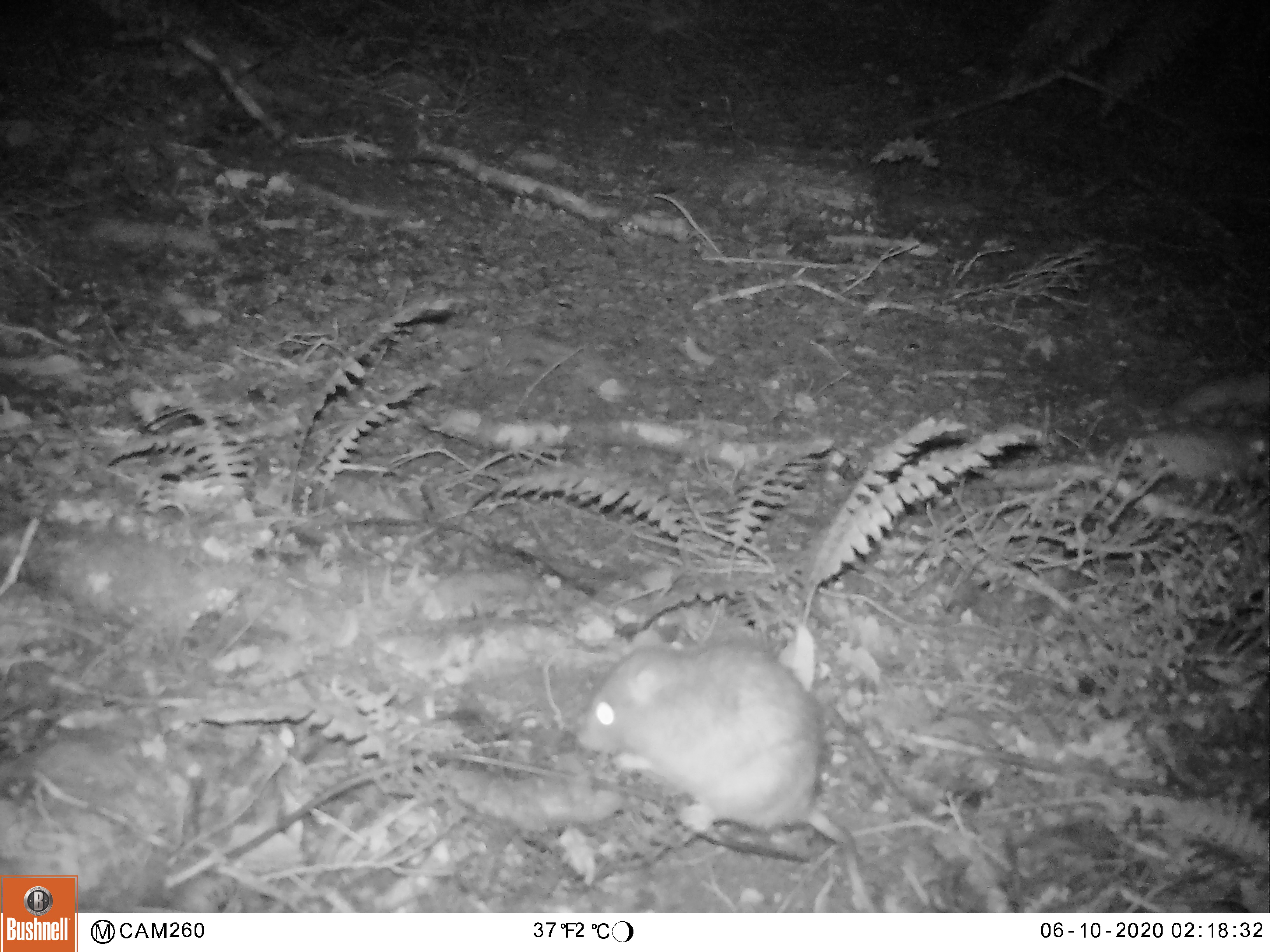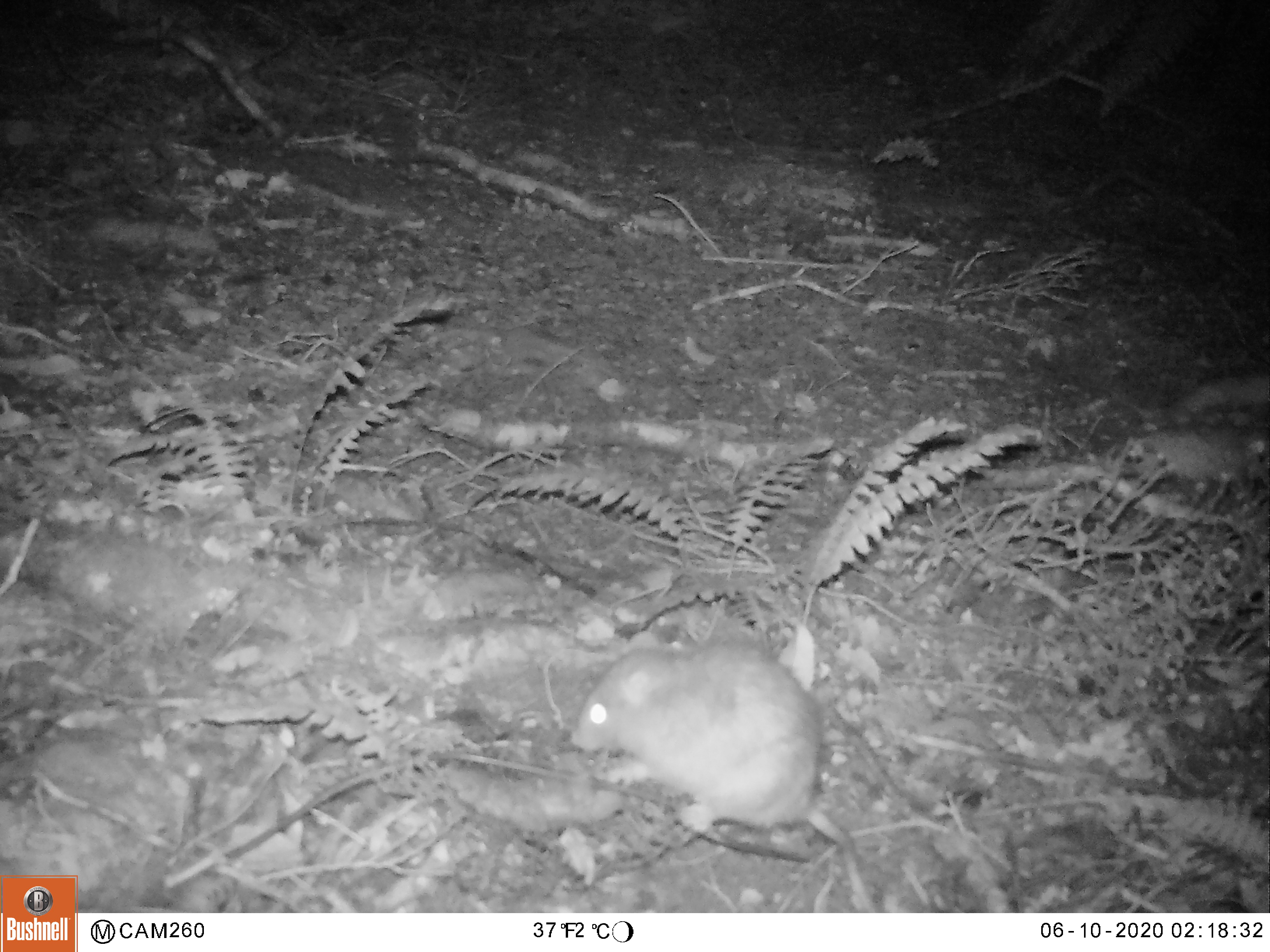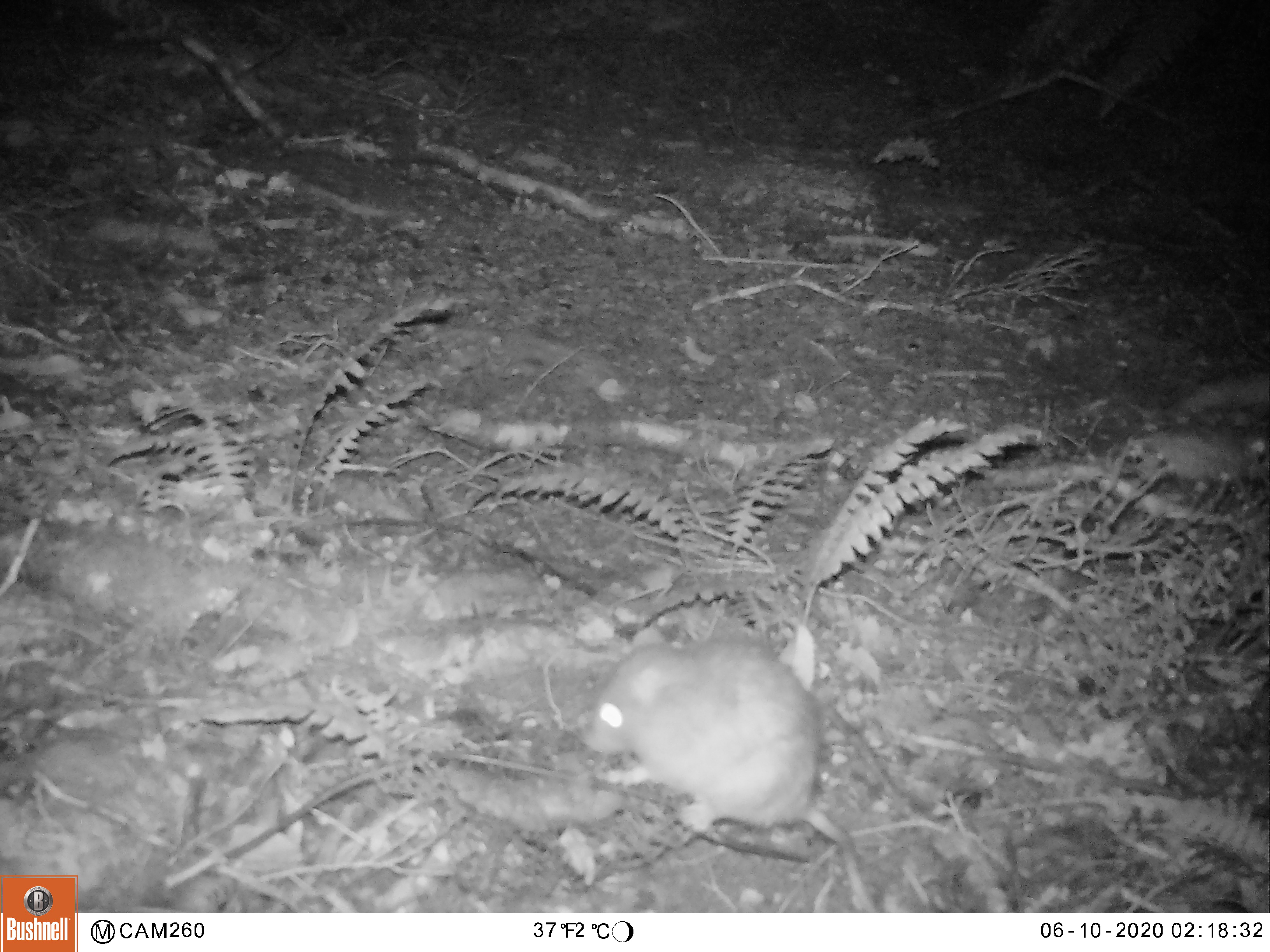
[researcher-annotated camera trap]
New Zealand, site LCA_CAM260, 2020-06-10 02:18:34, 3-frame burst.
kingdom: Animalia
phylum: Chordata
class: Mammalia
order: Rodentia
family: Muridae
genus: Rattus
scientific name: Rattus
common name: rat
Rat (Rattus).